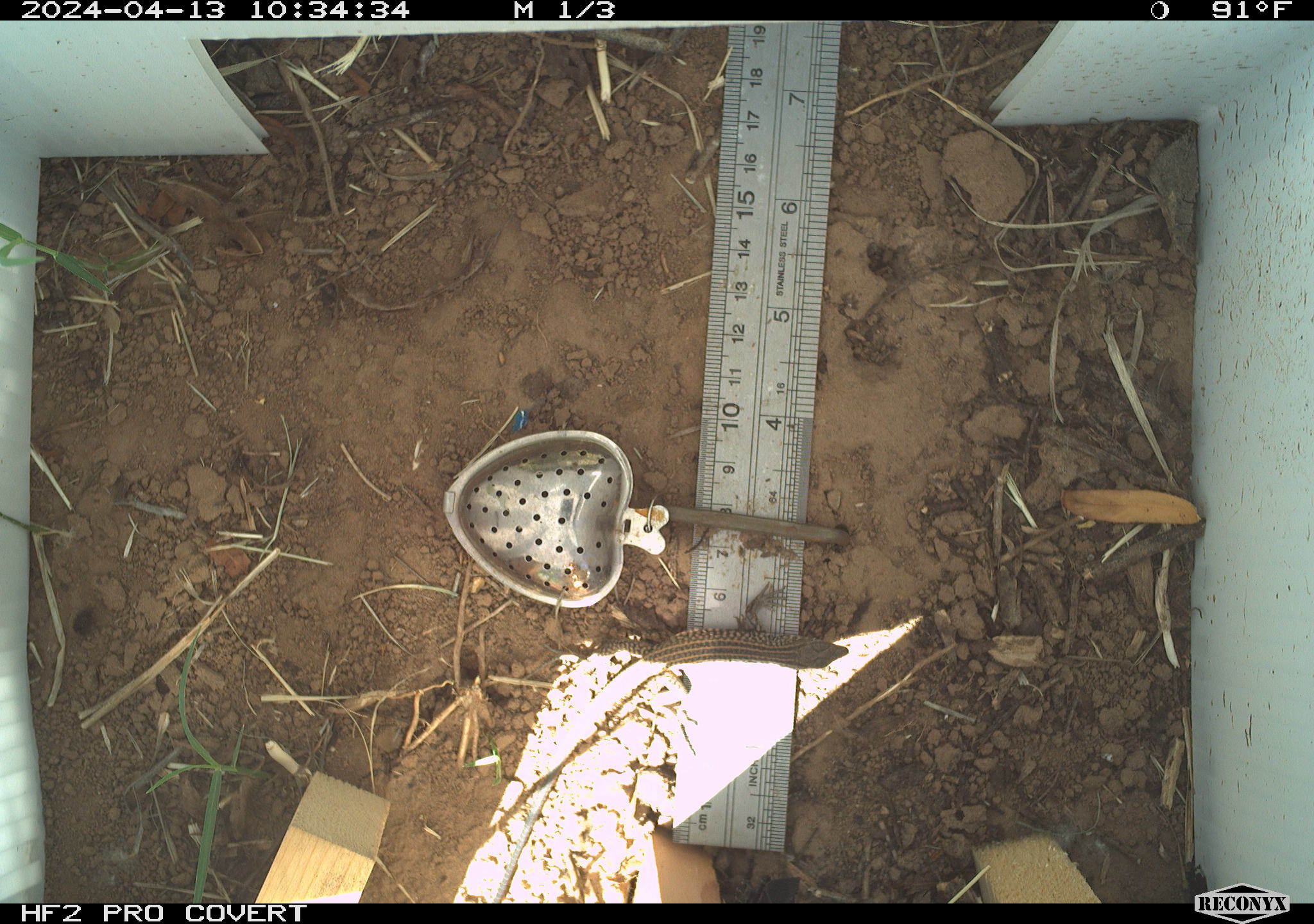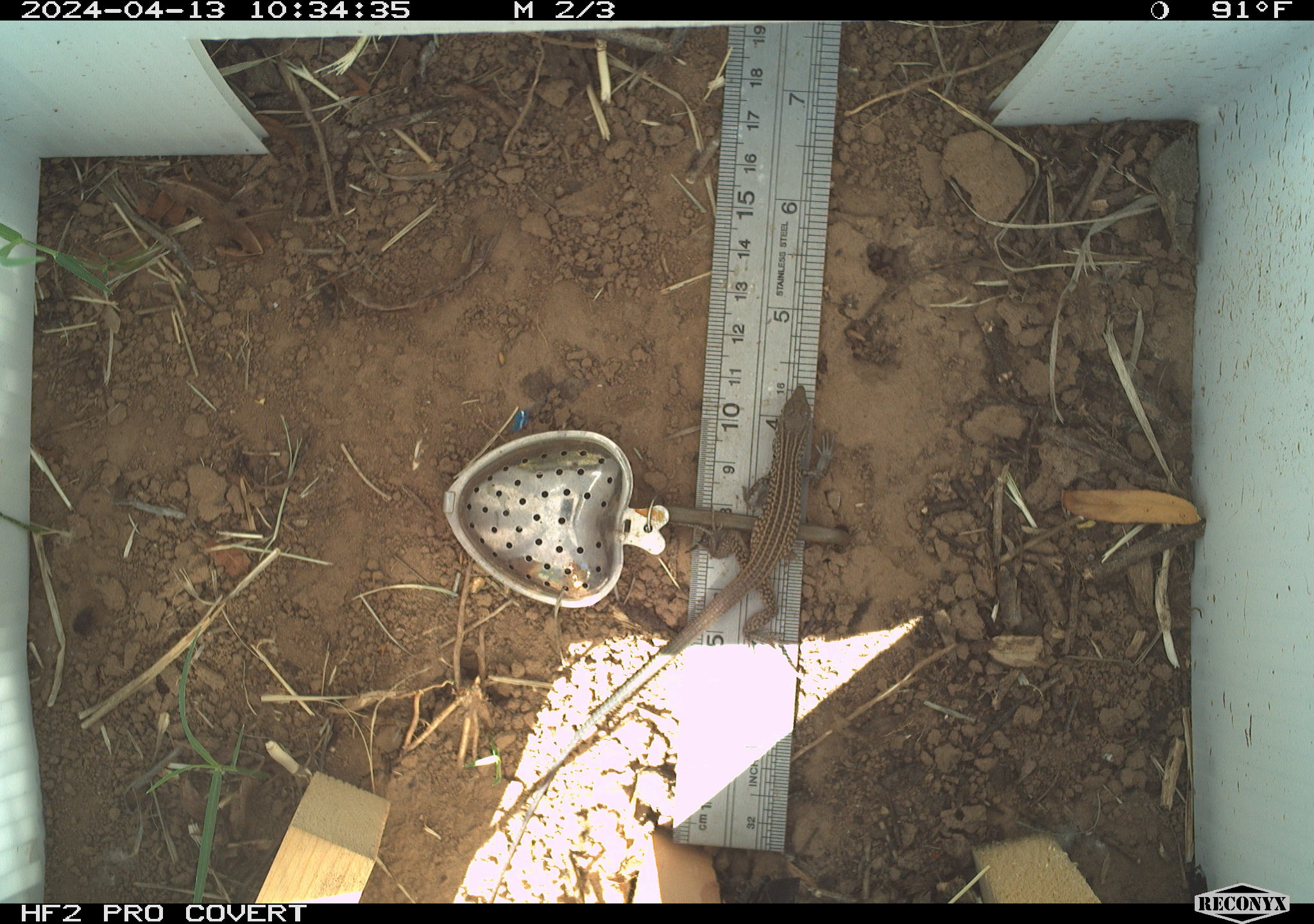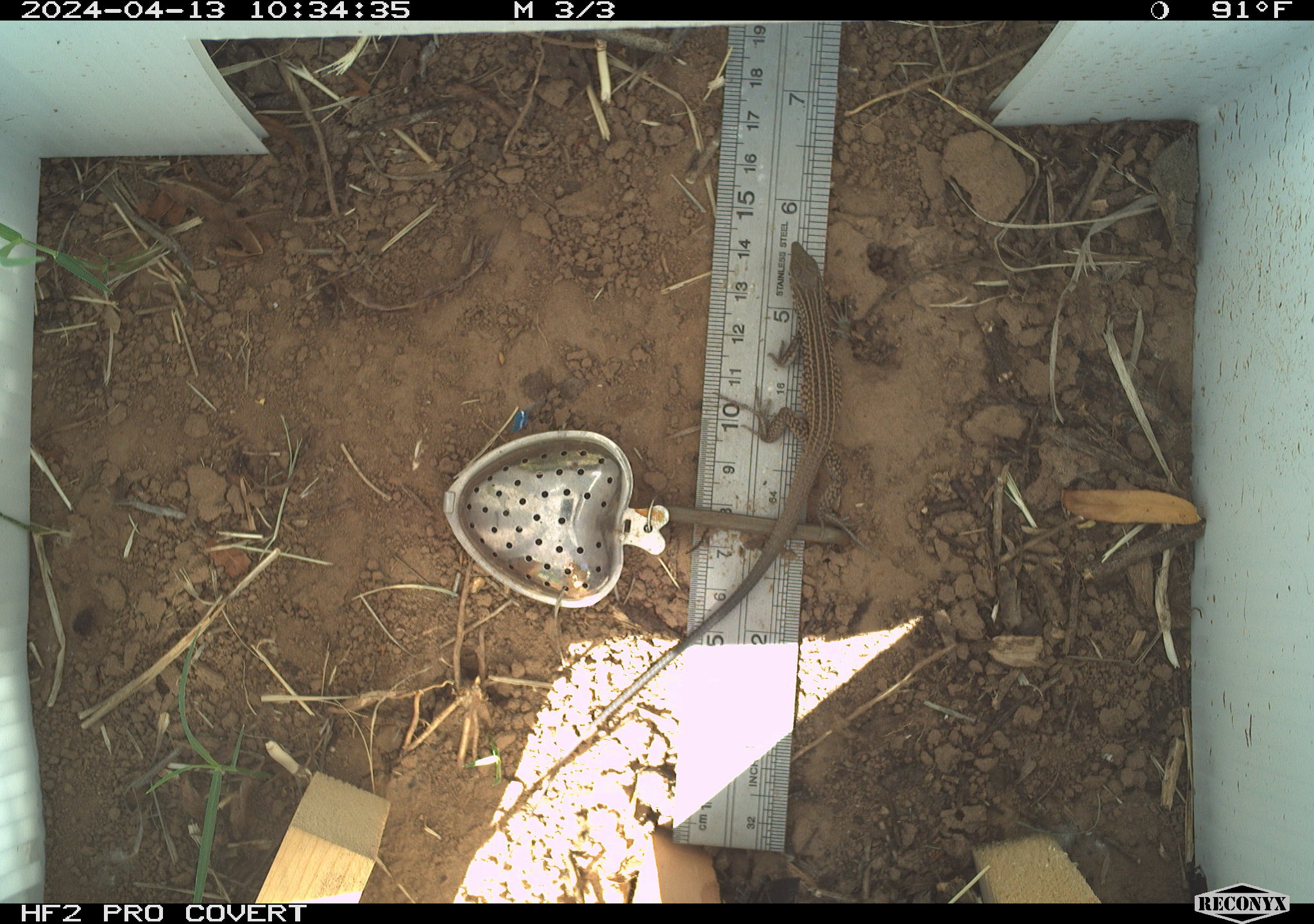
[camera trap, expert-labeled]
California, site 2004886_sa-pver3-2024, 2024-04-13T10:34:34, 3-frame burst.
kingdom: Animalia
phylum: Chordata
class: Reptilia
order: Squamata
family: Teiidae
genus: Aspidoscelis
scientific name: Aspidoscelis tigris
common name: western whiptail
Western whiptail (Aspidoscelis tigris).